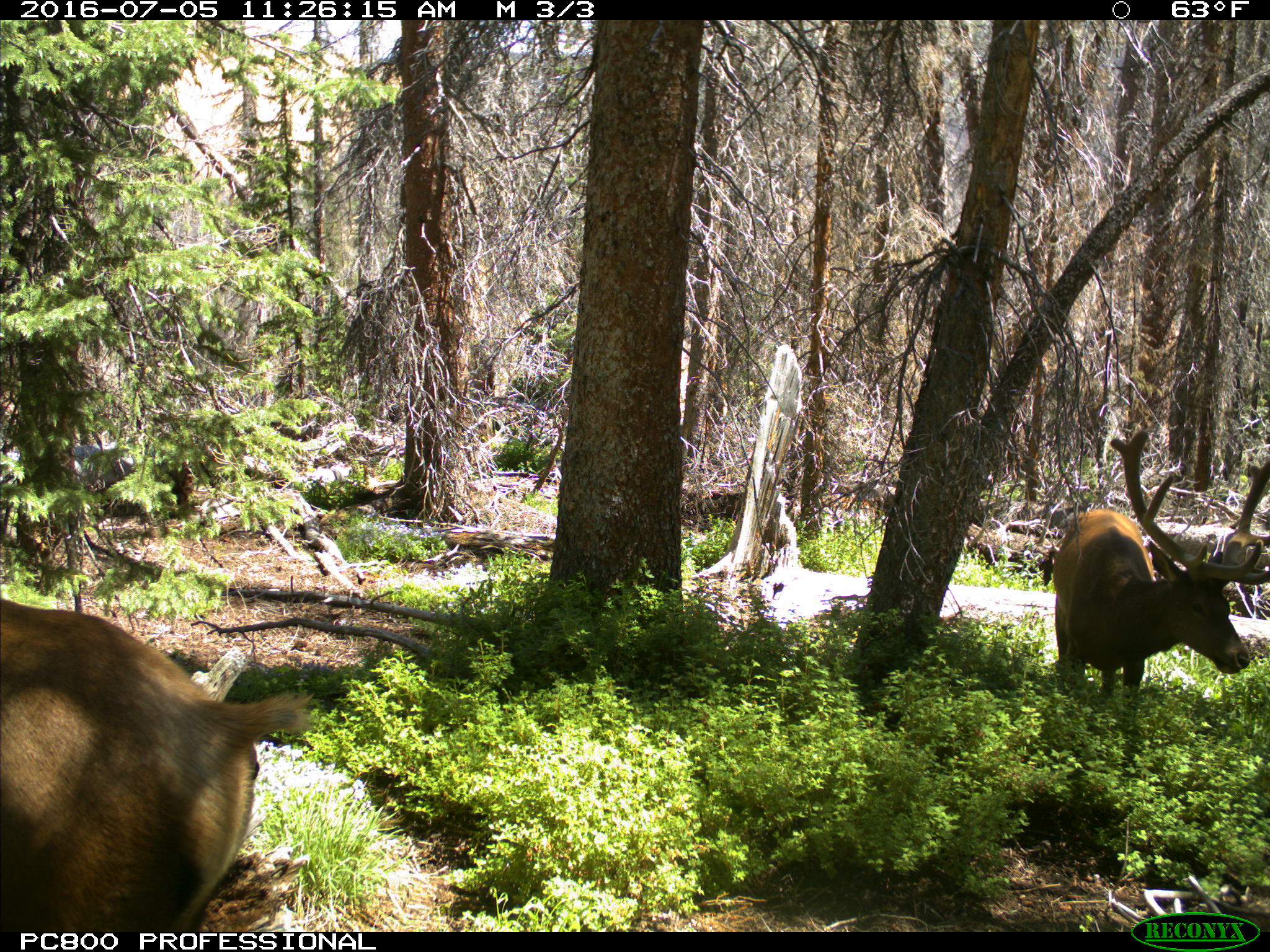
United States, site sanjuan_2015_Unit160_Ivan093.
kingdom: Animalia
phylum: Chordata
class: Mammalia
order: Artiodactyla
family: Cervidae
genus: Cervus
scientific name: Cervus elaphus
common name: red deer